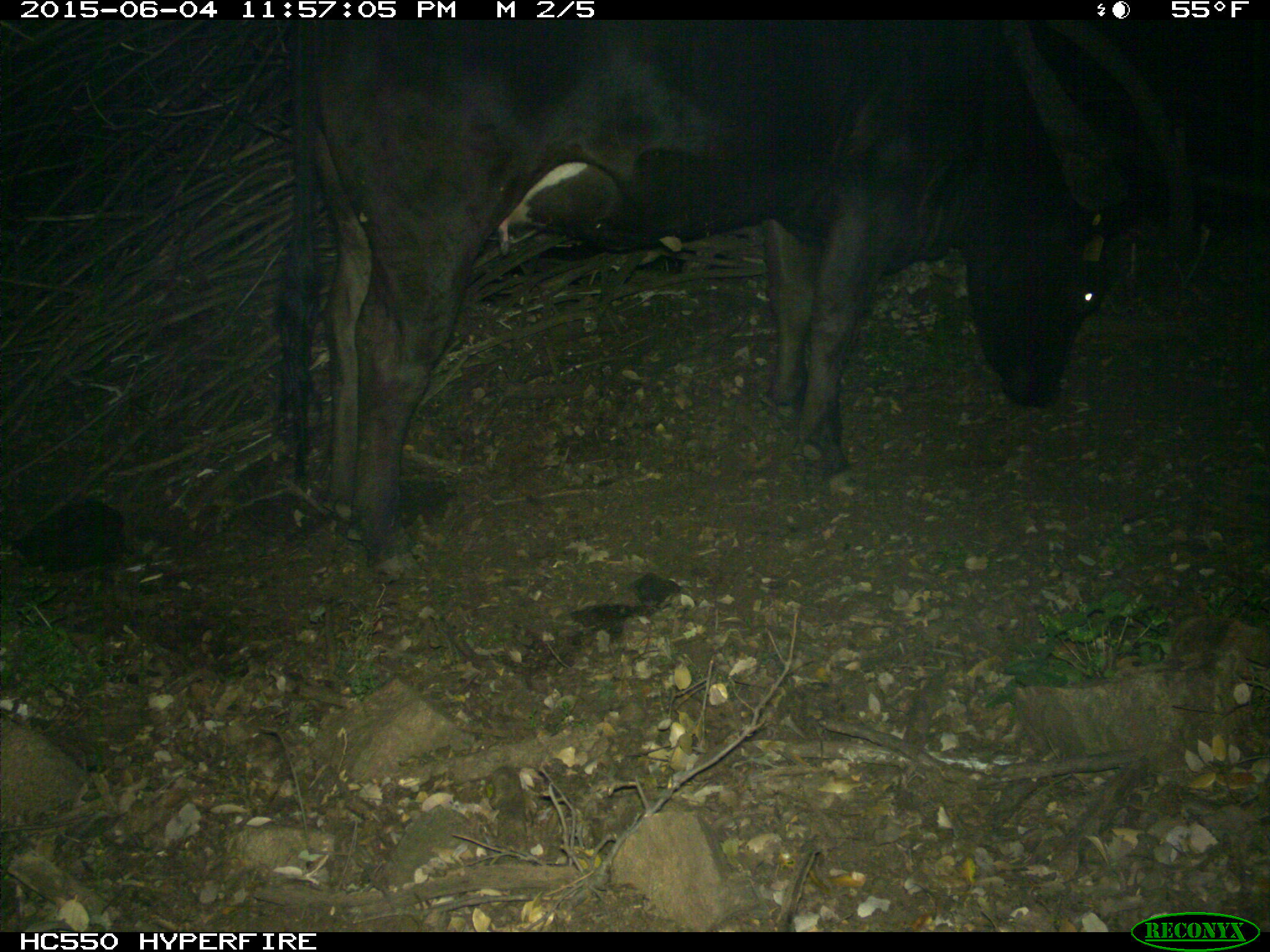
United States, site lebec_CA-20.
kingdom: Animalia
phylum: Chordata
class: Mammalia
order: Artiodactyla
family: Bovidae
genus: Bos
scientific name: Bos taurus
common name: domestic cow